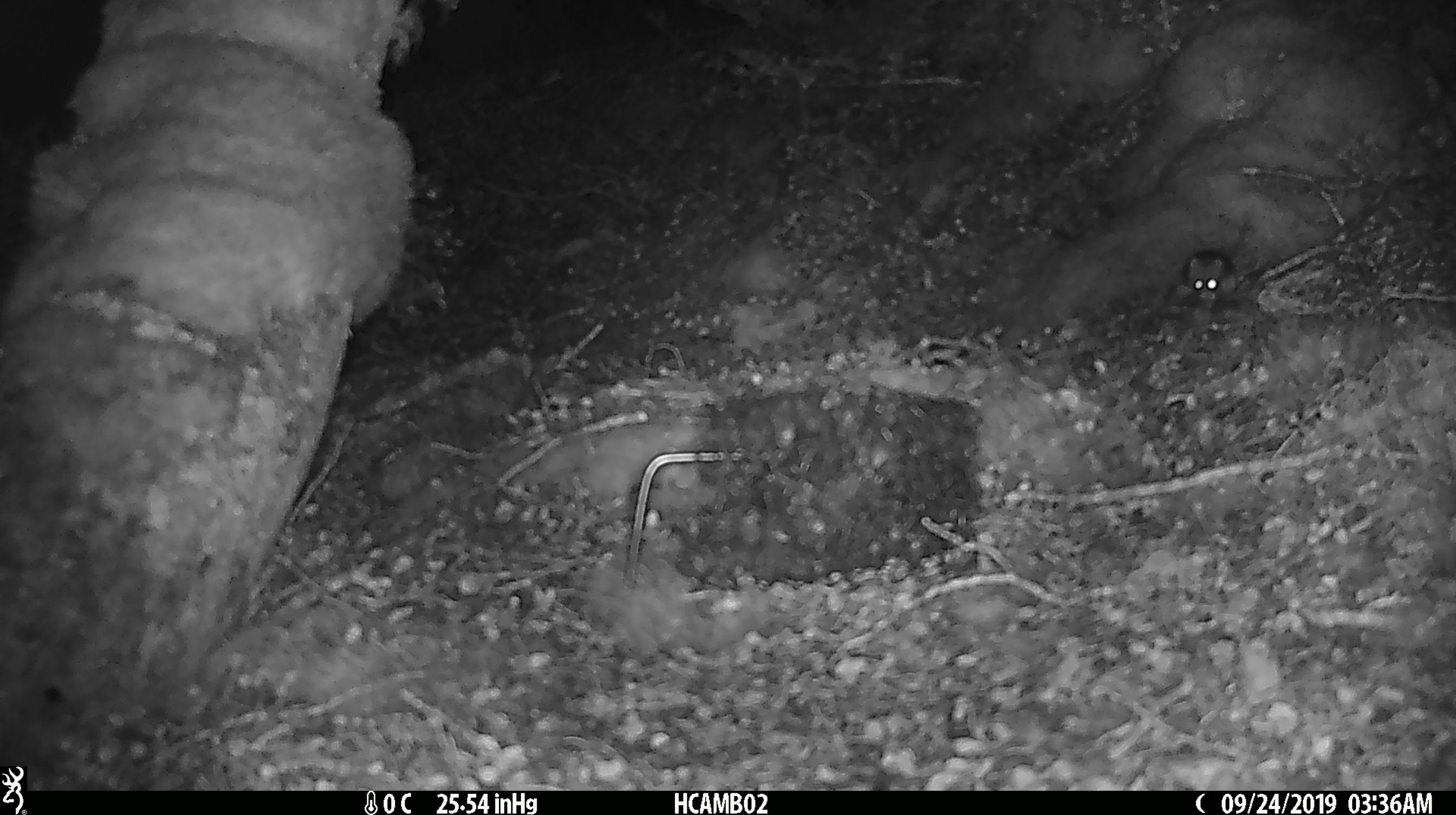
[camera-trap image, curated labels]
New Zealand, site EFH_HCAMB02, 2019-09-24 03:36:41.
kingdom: Animalia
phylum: Chordata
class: Mammalia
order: Rodentia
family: Muridae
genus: Mus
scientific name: Mus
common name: mouse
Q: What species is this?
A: Mouse (Mus).